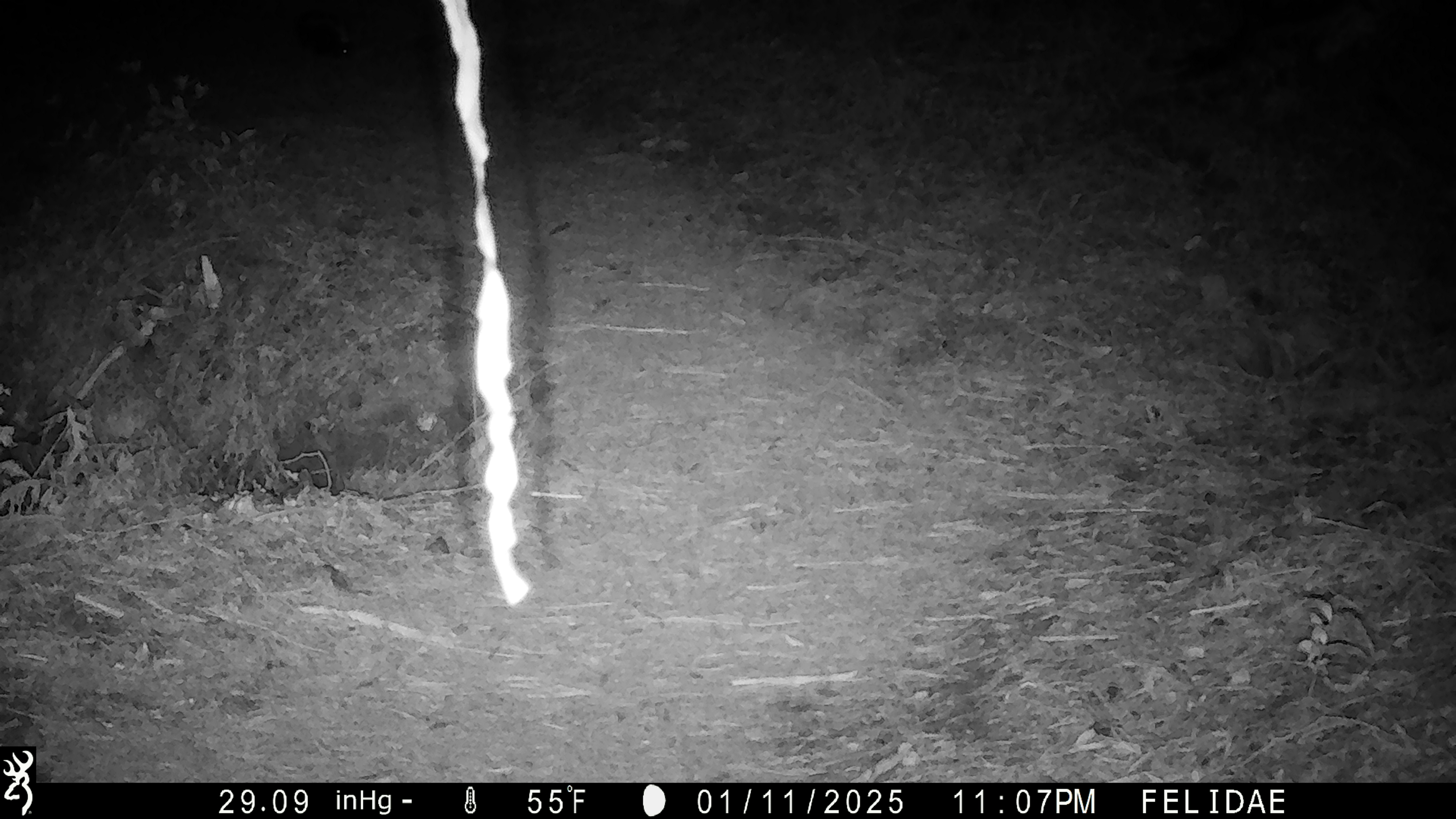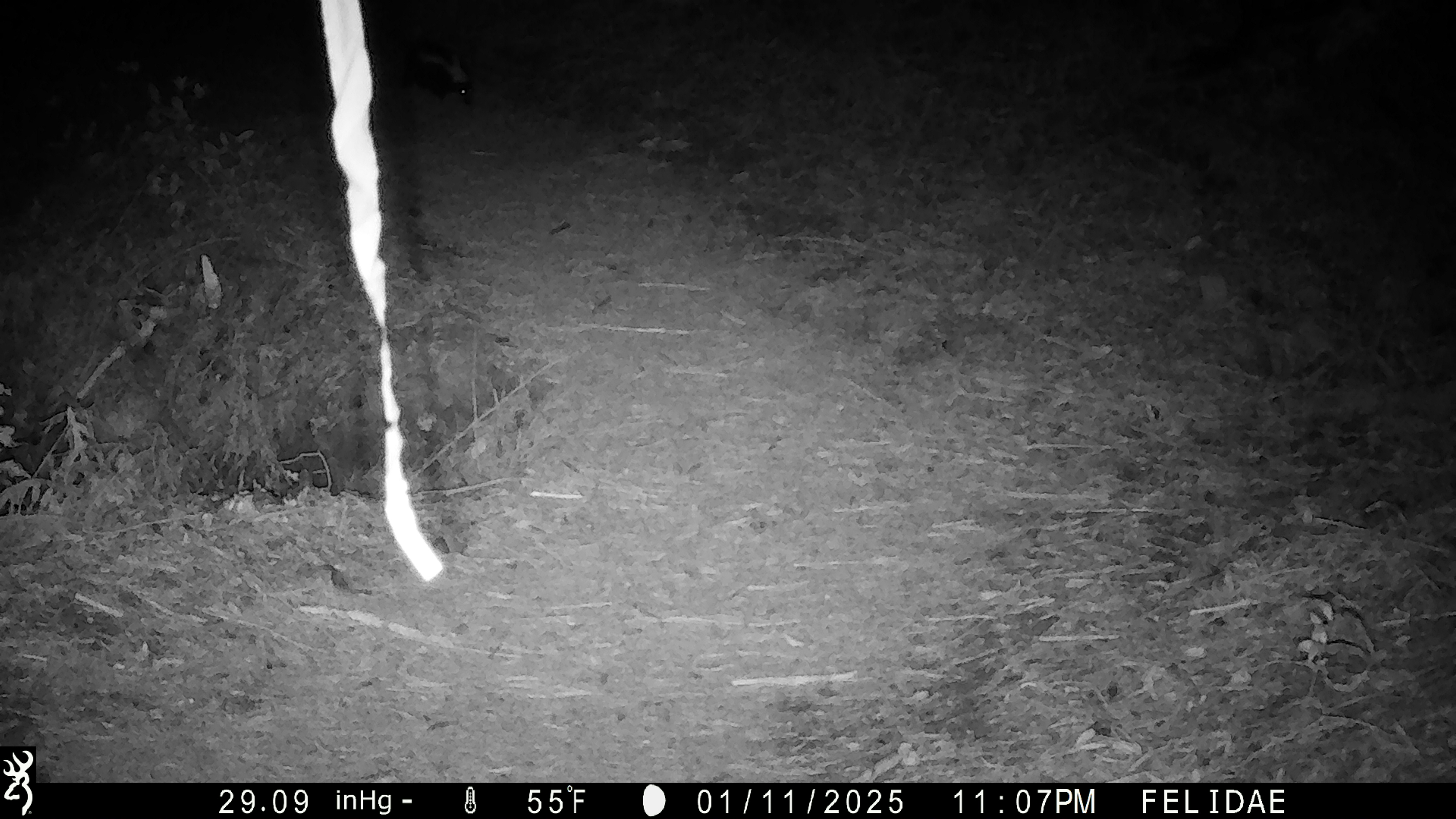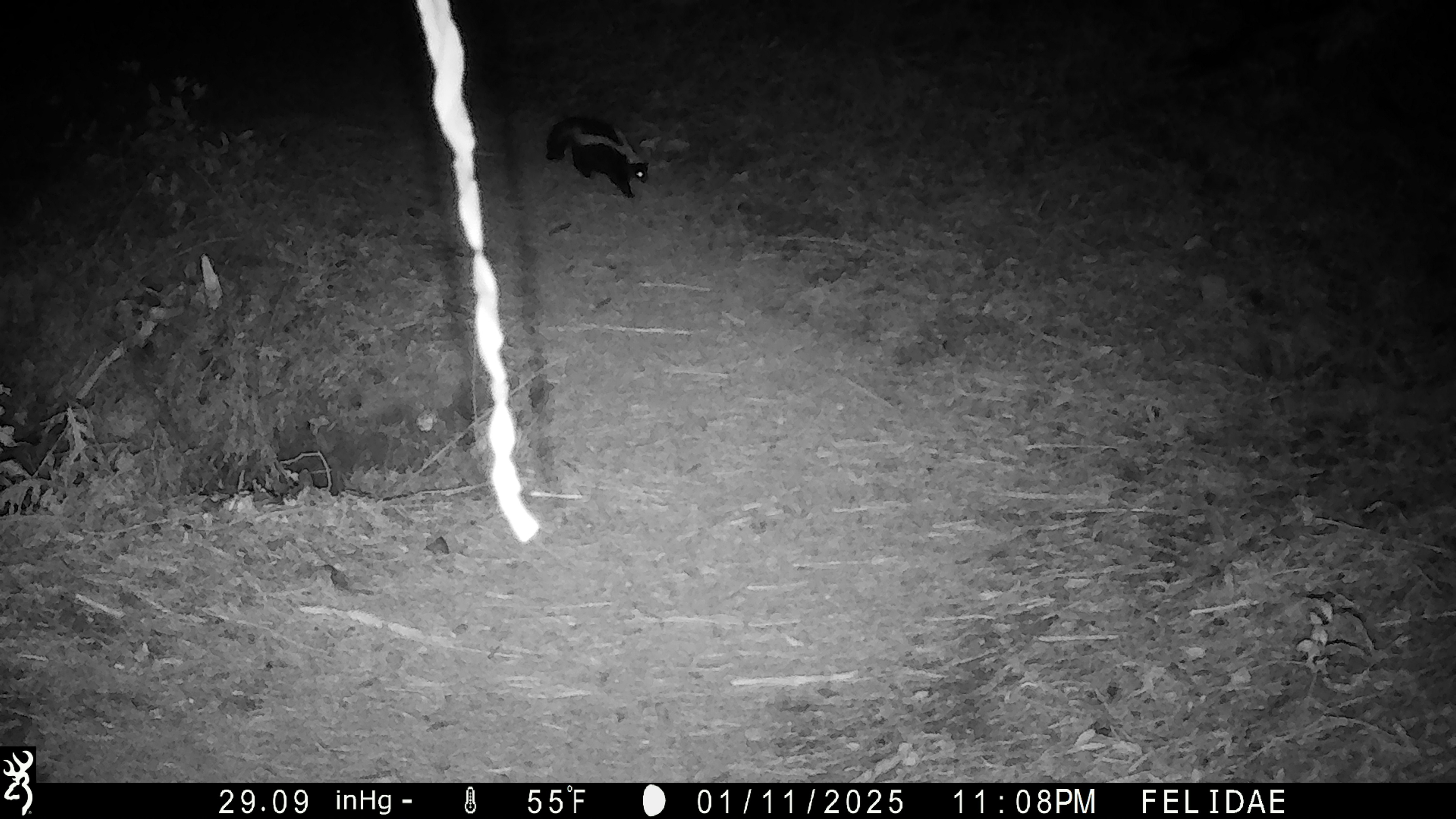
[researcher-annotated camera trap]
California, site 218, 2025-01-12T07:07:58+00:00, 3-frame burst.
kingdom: Animalia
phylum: Chordata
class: Mammalia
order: Carnivora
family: Mephitidae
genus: Mephitis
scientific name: Mephitis mephitis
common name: striped skunk